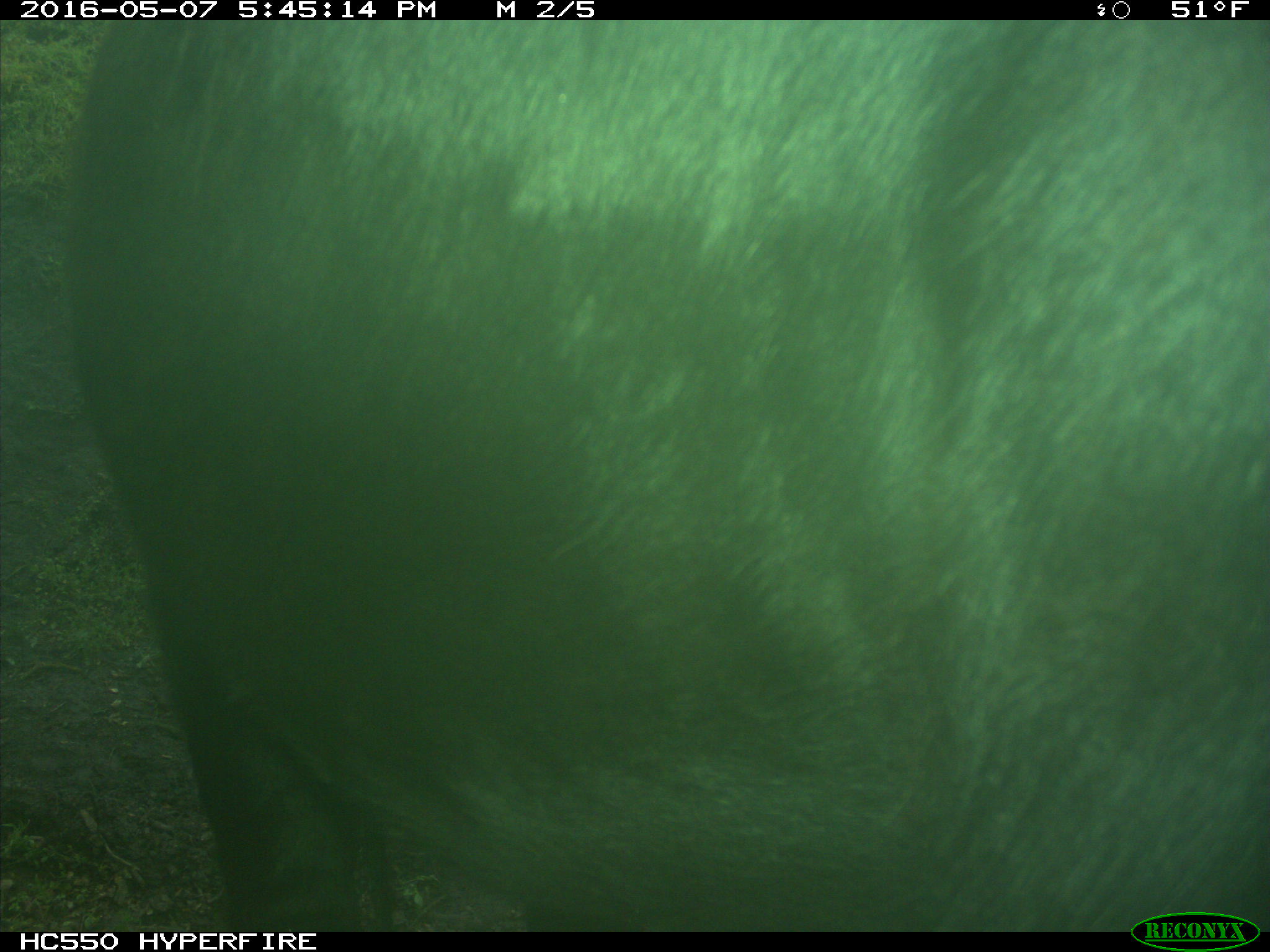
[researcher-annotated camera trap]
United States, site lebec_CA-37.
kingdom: Animalia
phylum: Chordata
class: Mammalia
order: Artiodactyla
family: Bovidae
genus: Bos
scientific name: Bos taurus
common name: domestic cow